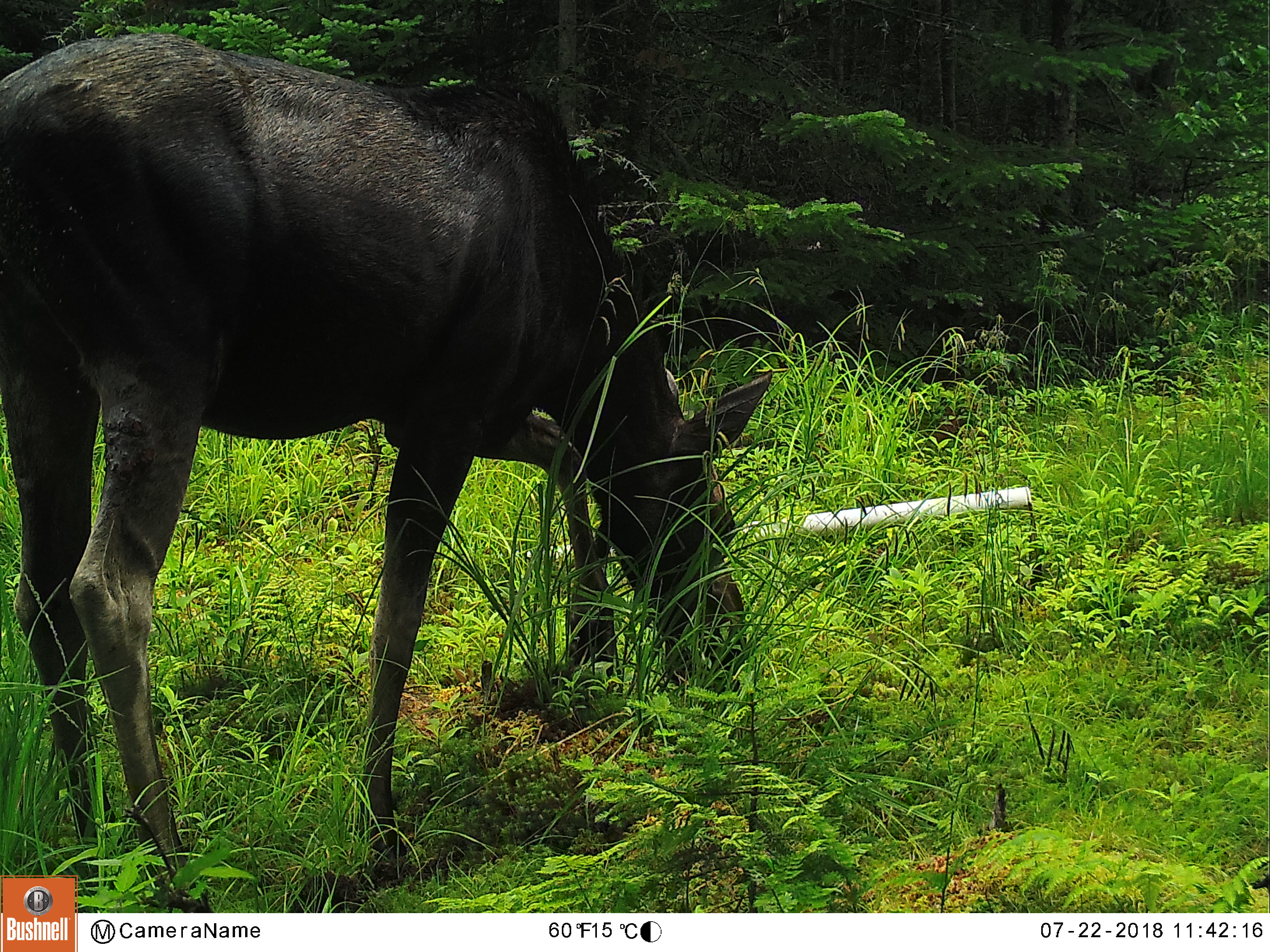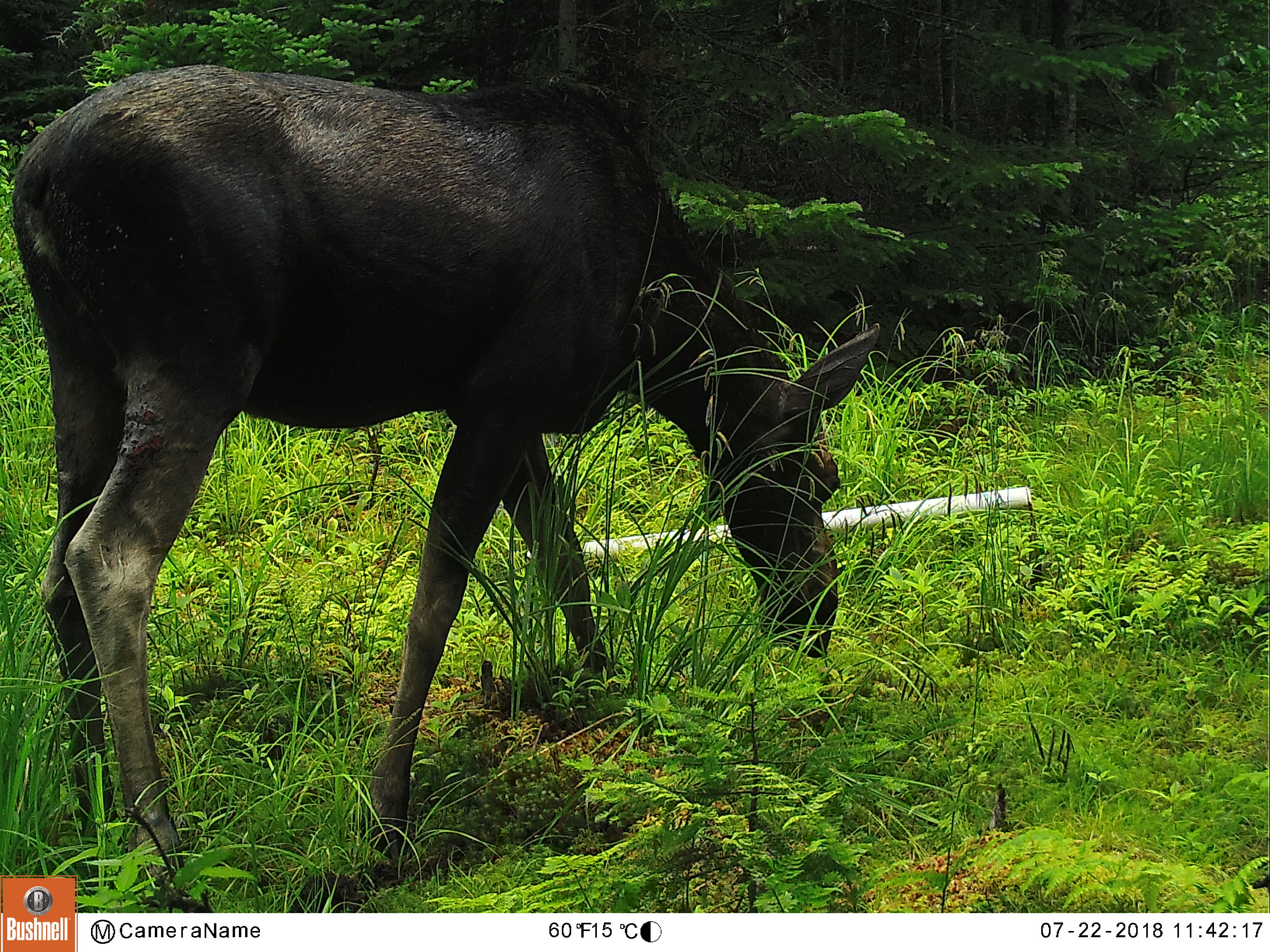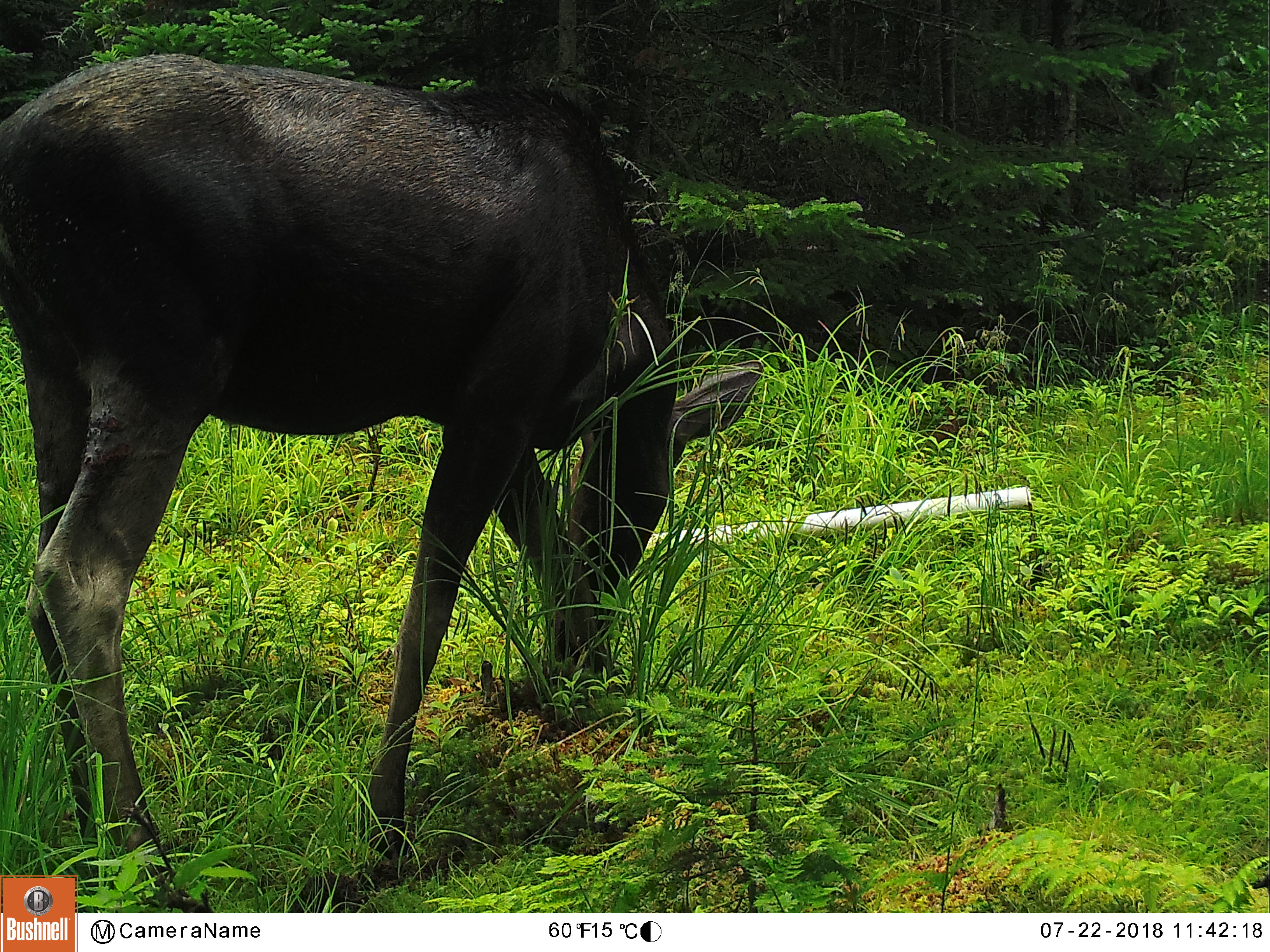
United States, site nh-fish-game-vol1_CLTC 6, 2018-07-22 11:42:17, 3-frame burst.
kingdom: Animalia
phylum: Chordata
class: Mammalia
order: Artiodactyla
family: Cervidae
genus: Alces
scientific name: Alces alces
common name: moose